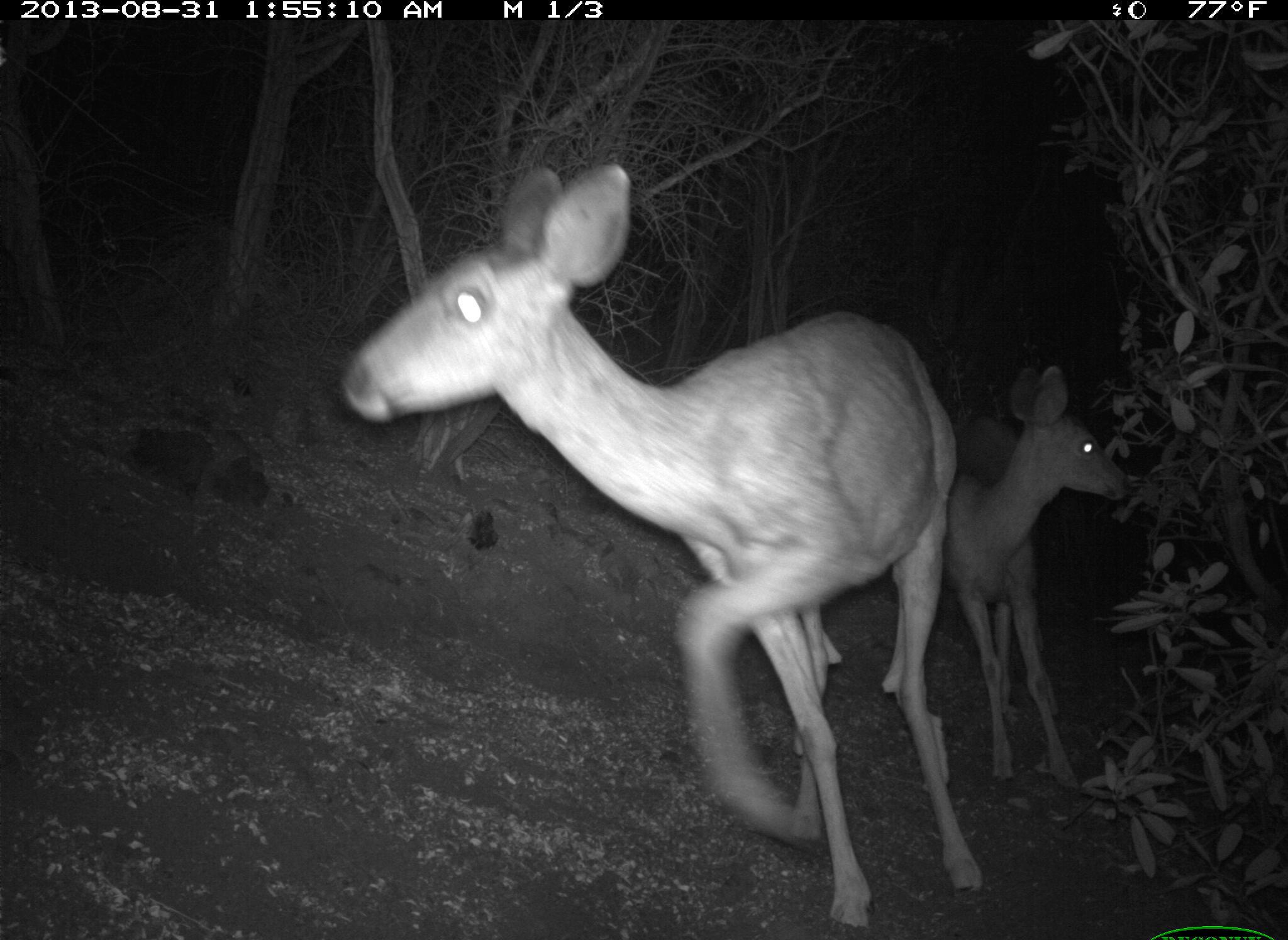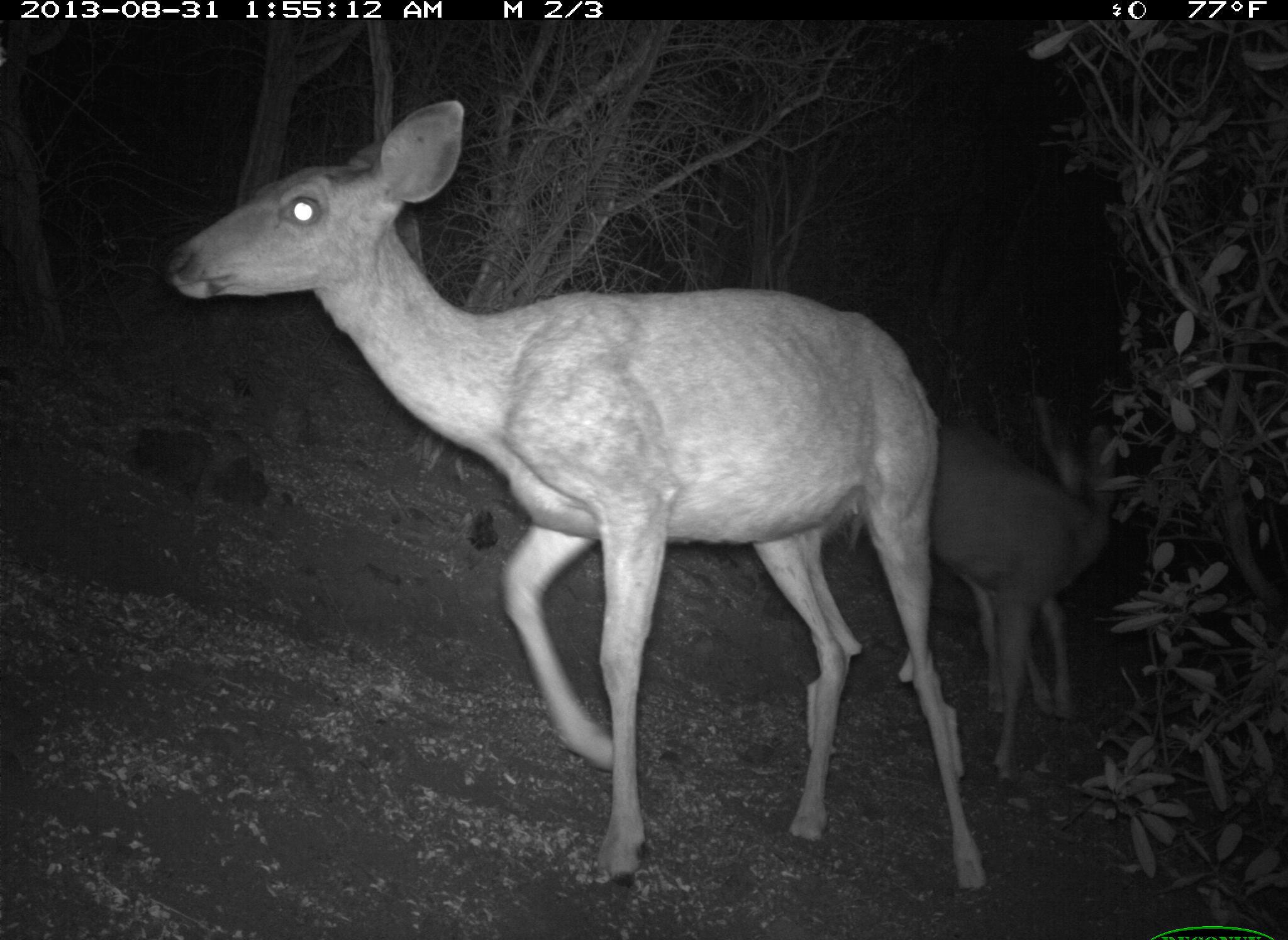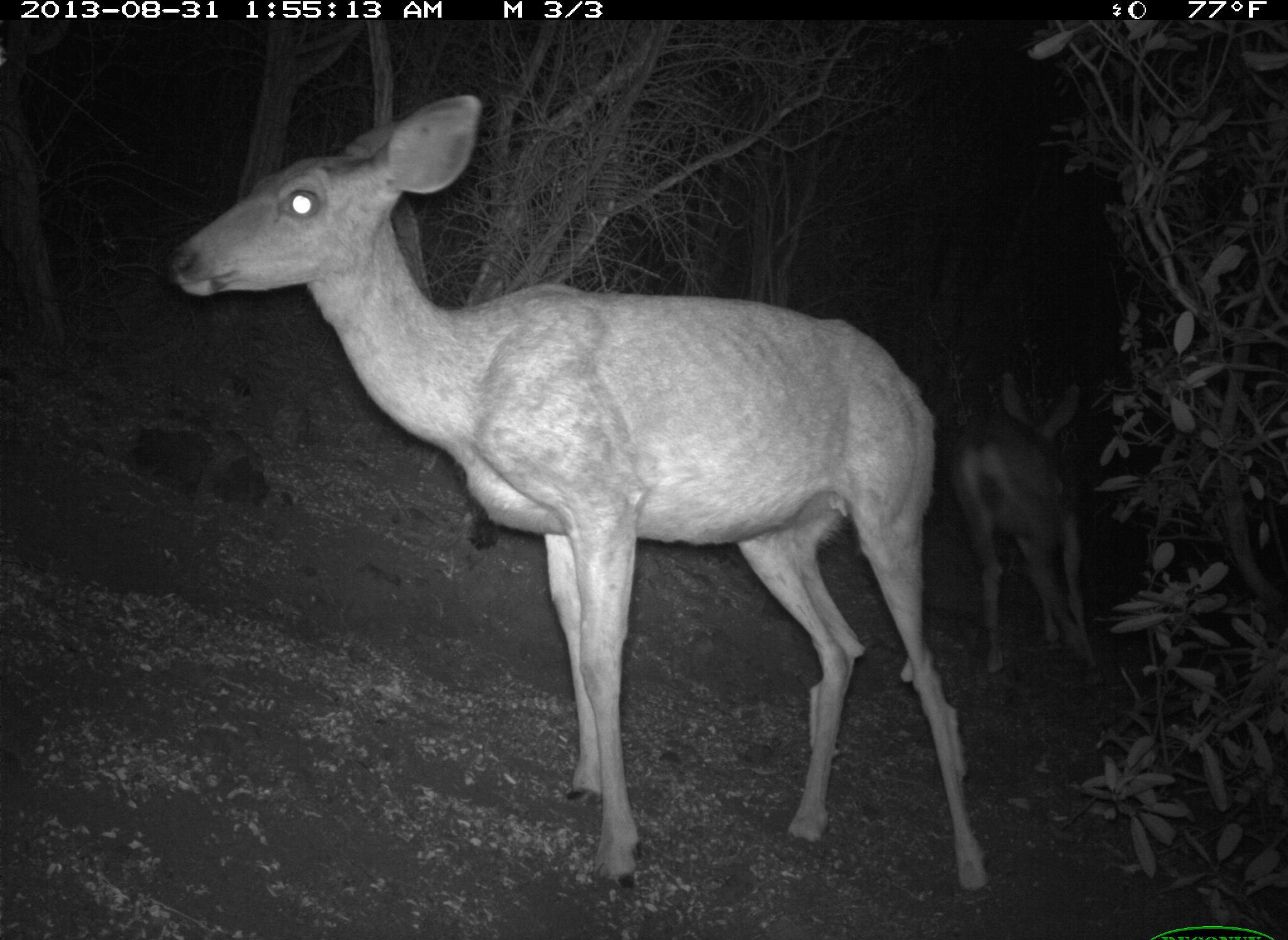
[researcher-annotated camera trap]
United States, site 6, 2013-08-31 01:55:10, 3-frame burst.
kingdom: Animalia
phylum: Chordata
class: Mammalia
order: Artiodactyla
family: Cervidae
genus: Odocoileus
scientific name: Odocoileus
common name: deer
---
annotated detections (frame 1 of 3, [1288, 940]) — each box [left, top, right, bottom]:
deer: [338, 162, 986, 937]; [946, 365, 1132, 803]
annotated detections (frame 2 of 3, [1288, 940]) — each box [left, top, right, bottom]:
deer: [163, 95, 992, 913]; [927, 394, 1122, 789]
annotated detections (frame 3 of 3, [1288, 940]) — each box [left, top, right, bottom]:
deer: [168, 94, 995, 911]; [954, 368, 1109, 697]